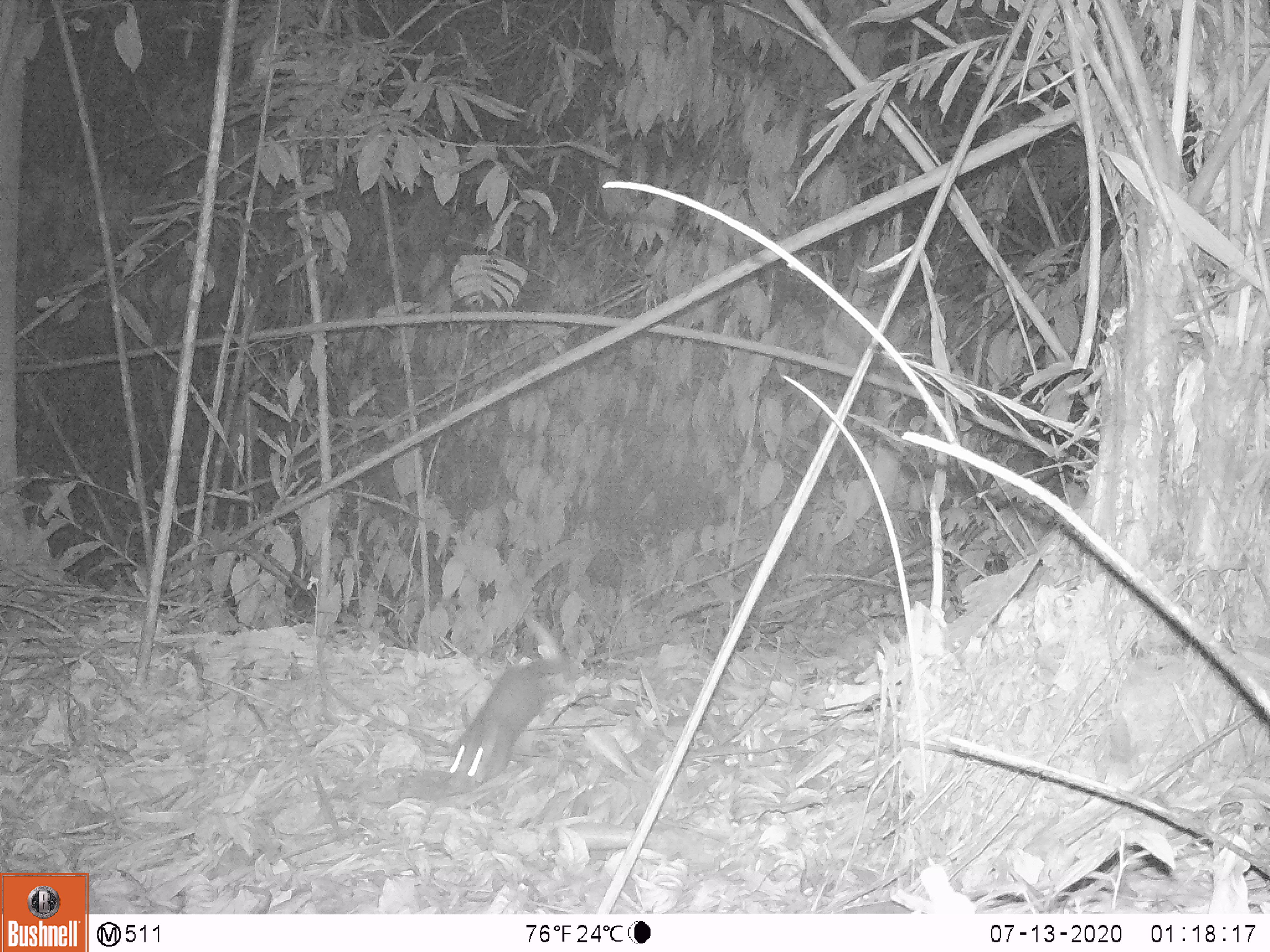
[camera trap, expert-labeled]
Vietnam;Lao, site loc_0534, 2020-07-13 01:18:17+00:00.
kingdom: Animalia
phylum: Chordata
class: Mammalia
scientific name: Mammalia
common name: mammal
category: unidentified small mammal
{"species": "unidentified small mammal (mammal) (Mammalia)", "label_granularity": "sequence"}